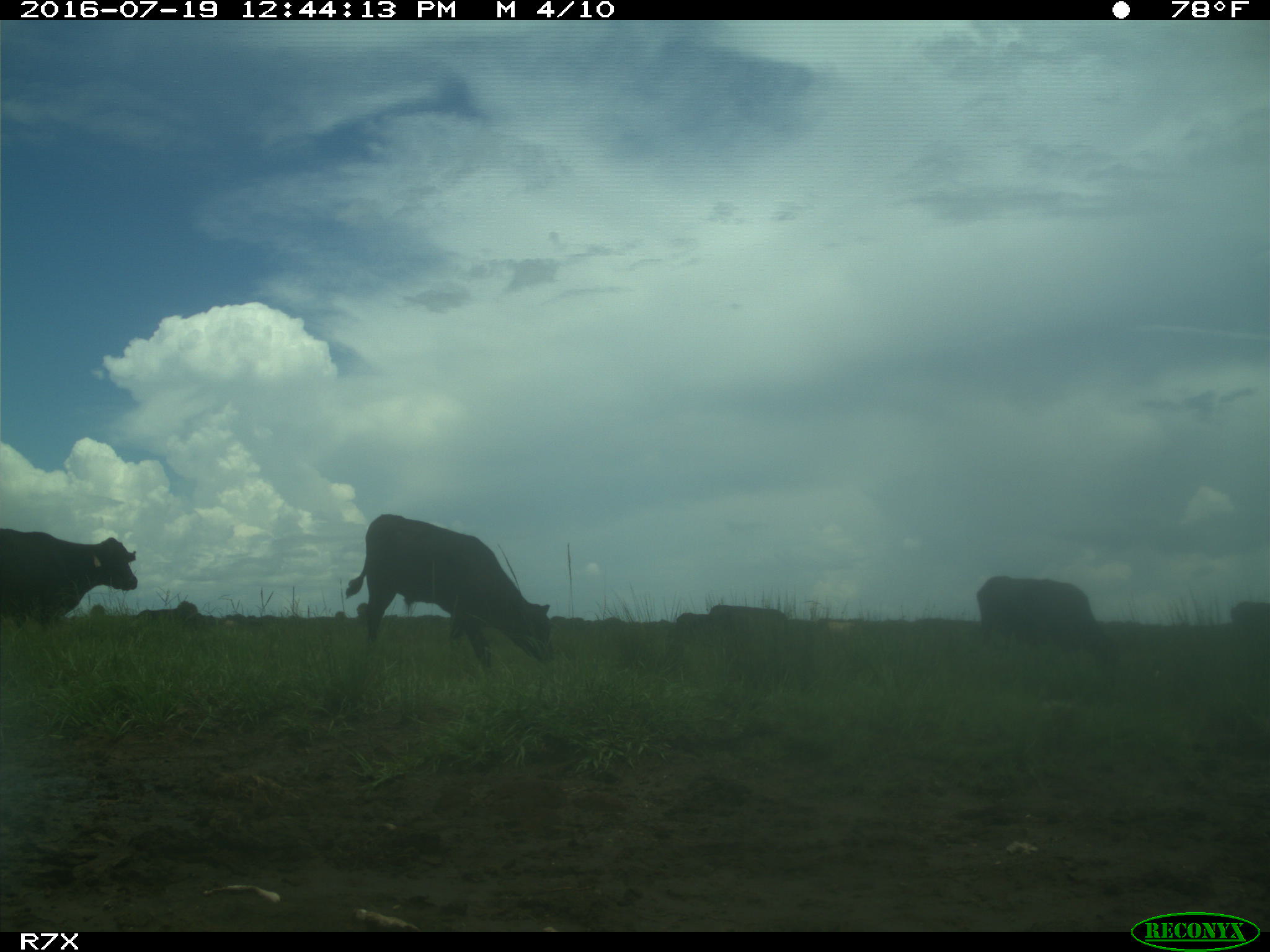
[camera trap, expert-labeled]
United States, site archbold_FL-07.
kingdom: Animalia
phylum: Chordata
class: Mammalia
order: Artiodactyla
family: Bovidae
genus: Bos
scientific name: Bos taurus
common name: domestic cow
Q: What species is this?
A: Bos taurus (domestic cow).